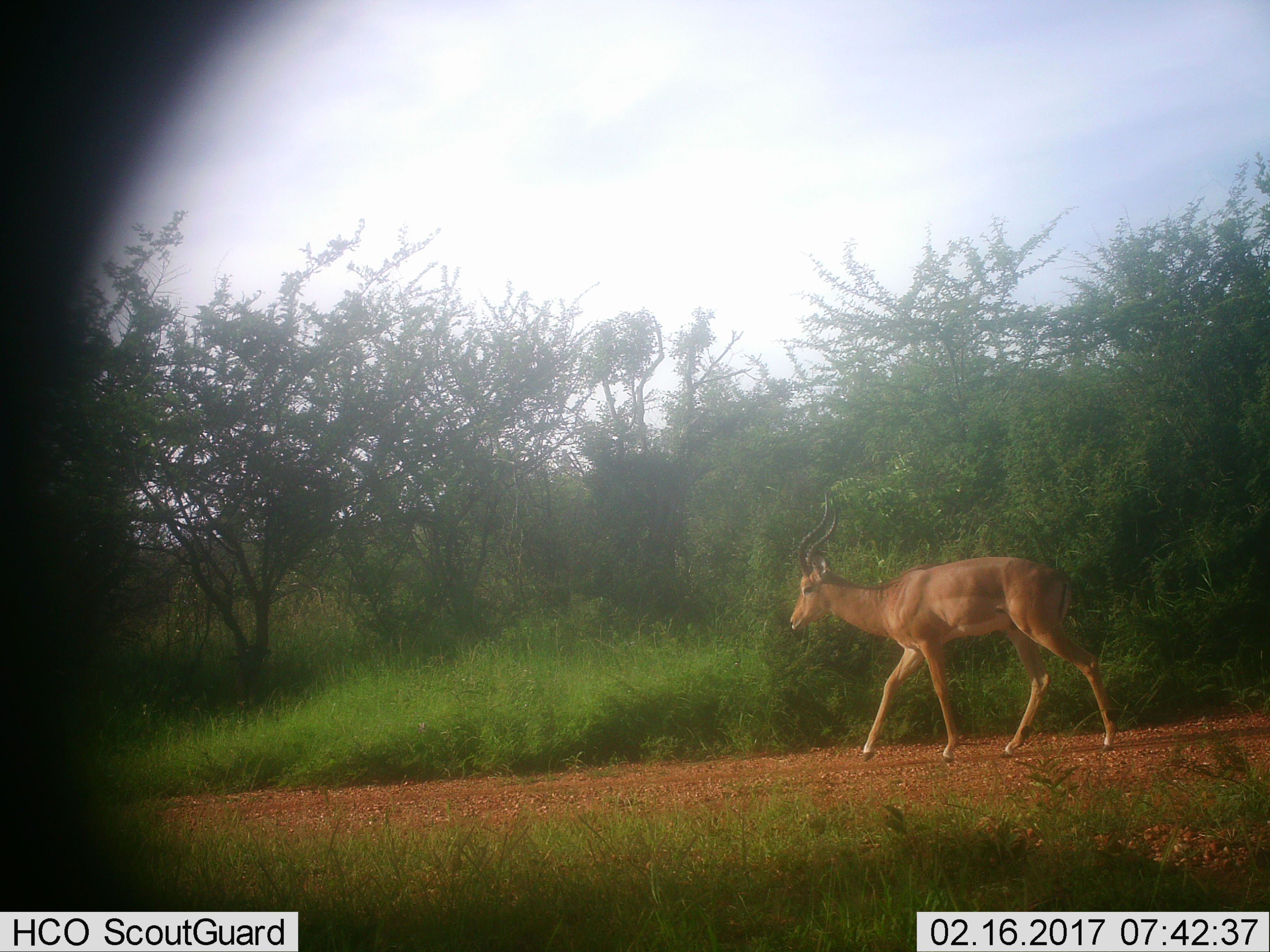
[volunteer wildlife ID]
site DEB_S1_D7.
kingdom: Animalia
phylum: Chordata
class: Mammalia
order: Artiodactyla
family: Bovidae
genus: Aepyceros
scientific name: Aepyceros melampus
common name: impala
Impala (Aepyceros melampus), count 1. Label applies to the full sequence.